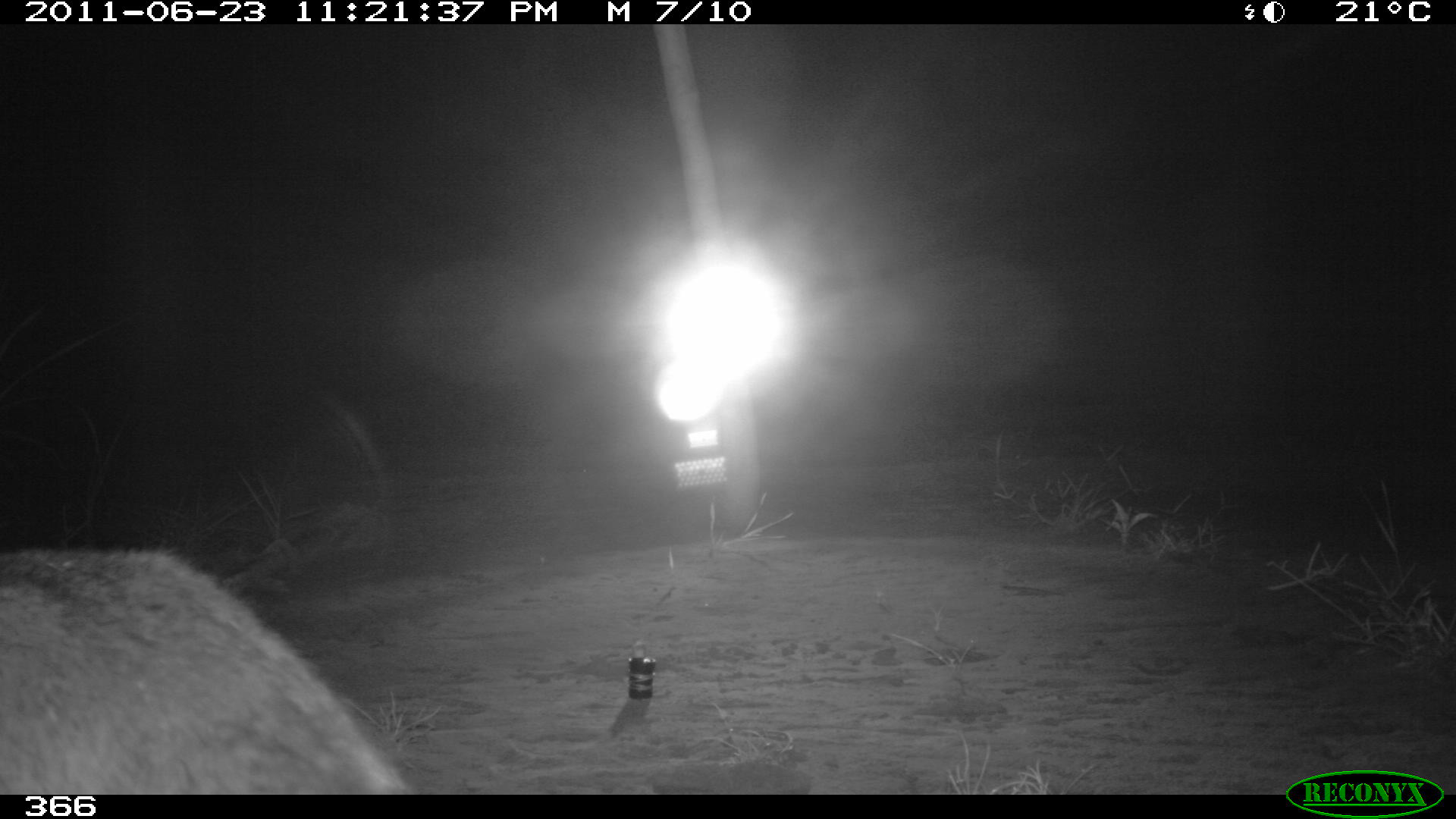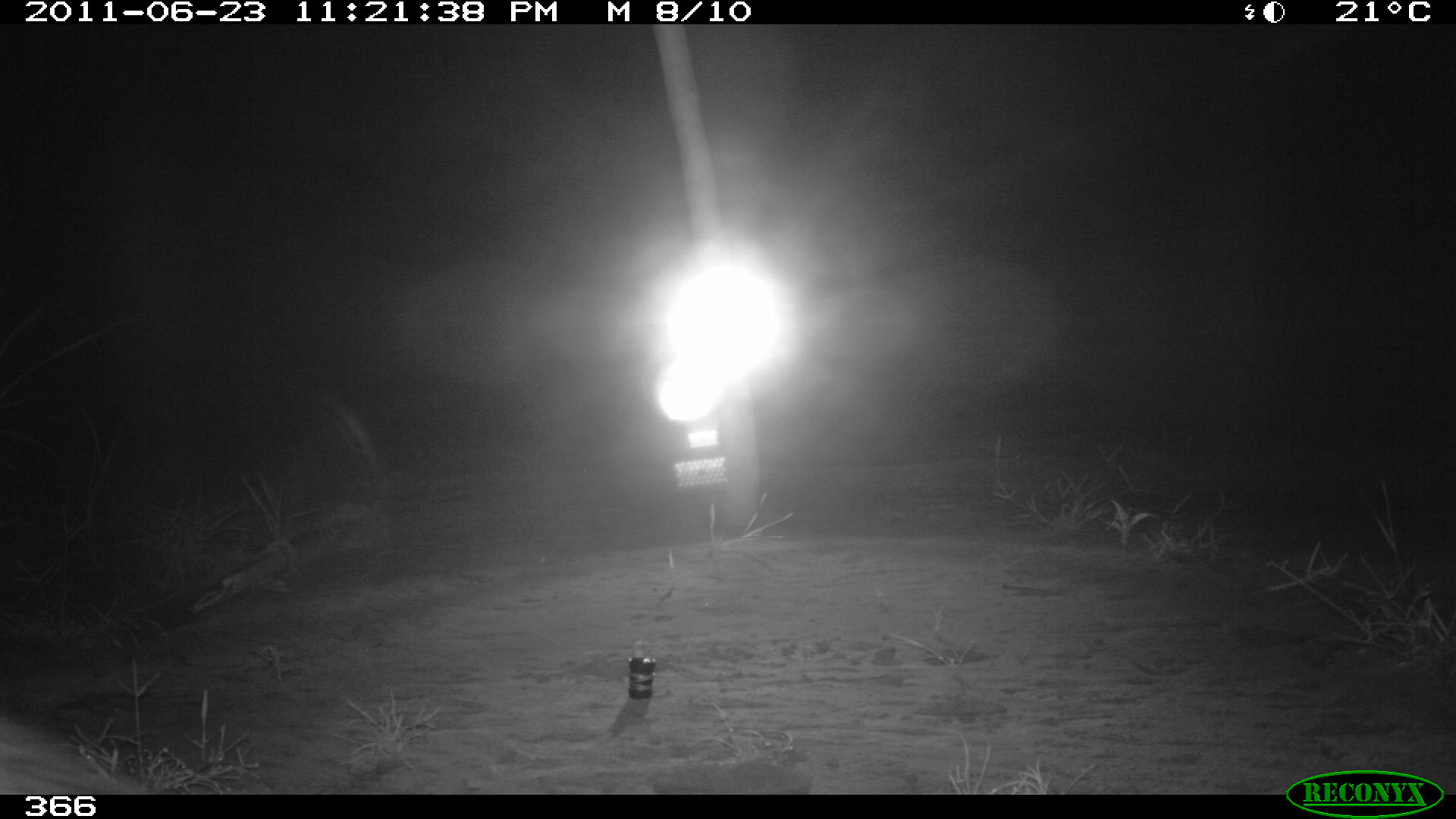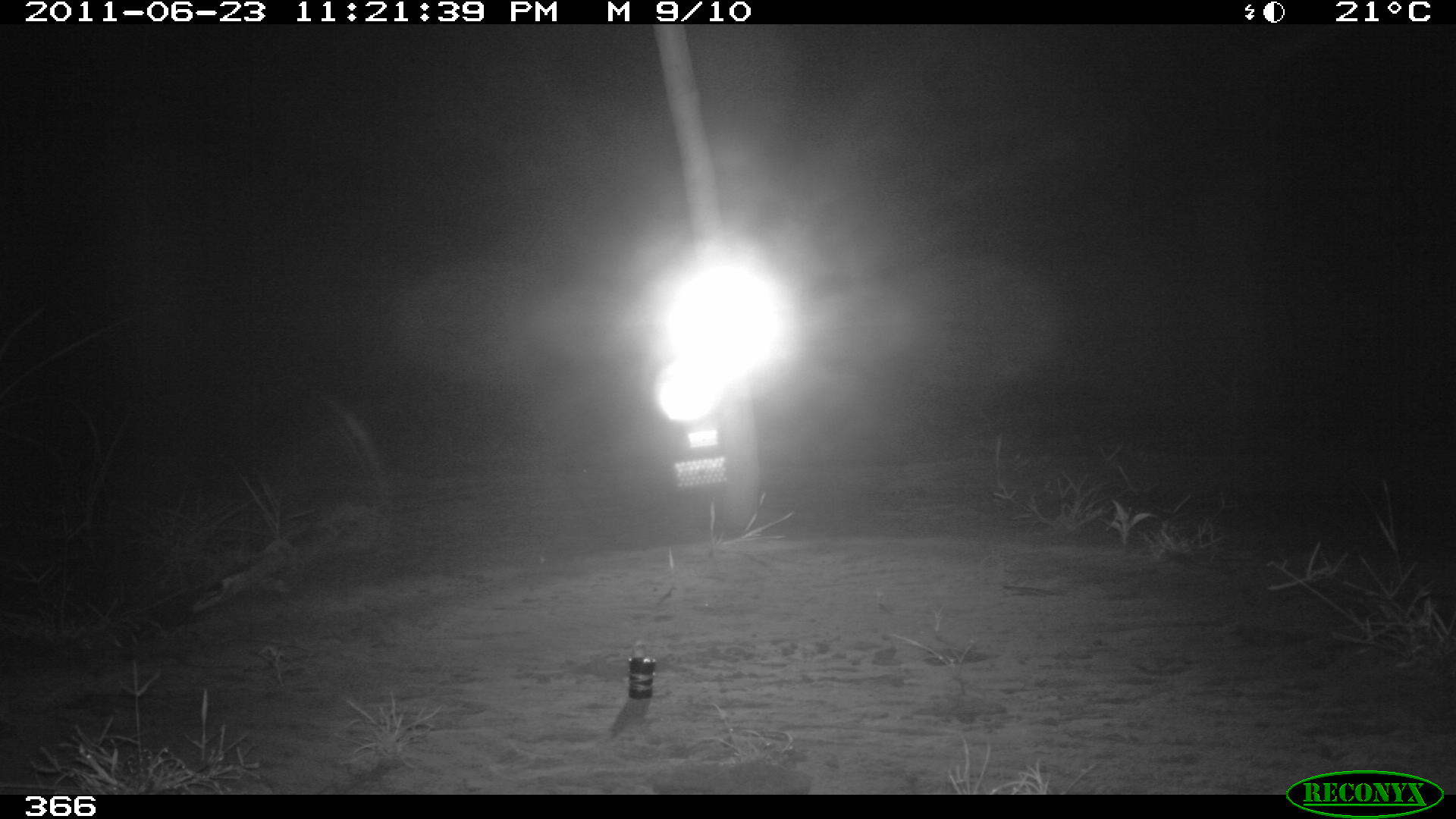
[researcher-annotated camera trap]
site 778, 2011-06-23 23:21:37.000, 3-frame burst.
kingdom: Animalia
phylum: Chordata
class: Mammalia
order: Carnivora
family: Procyonidae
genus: Procyon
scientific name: Procyon cancrivorus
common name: crab-eating raccoon